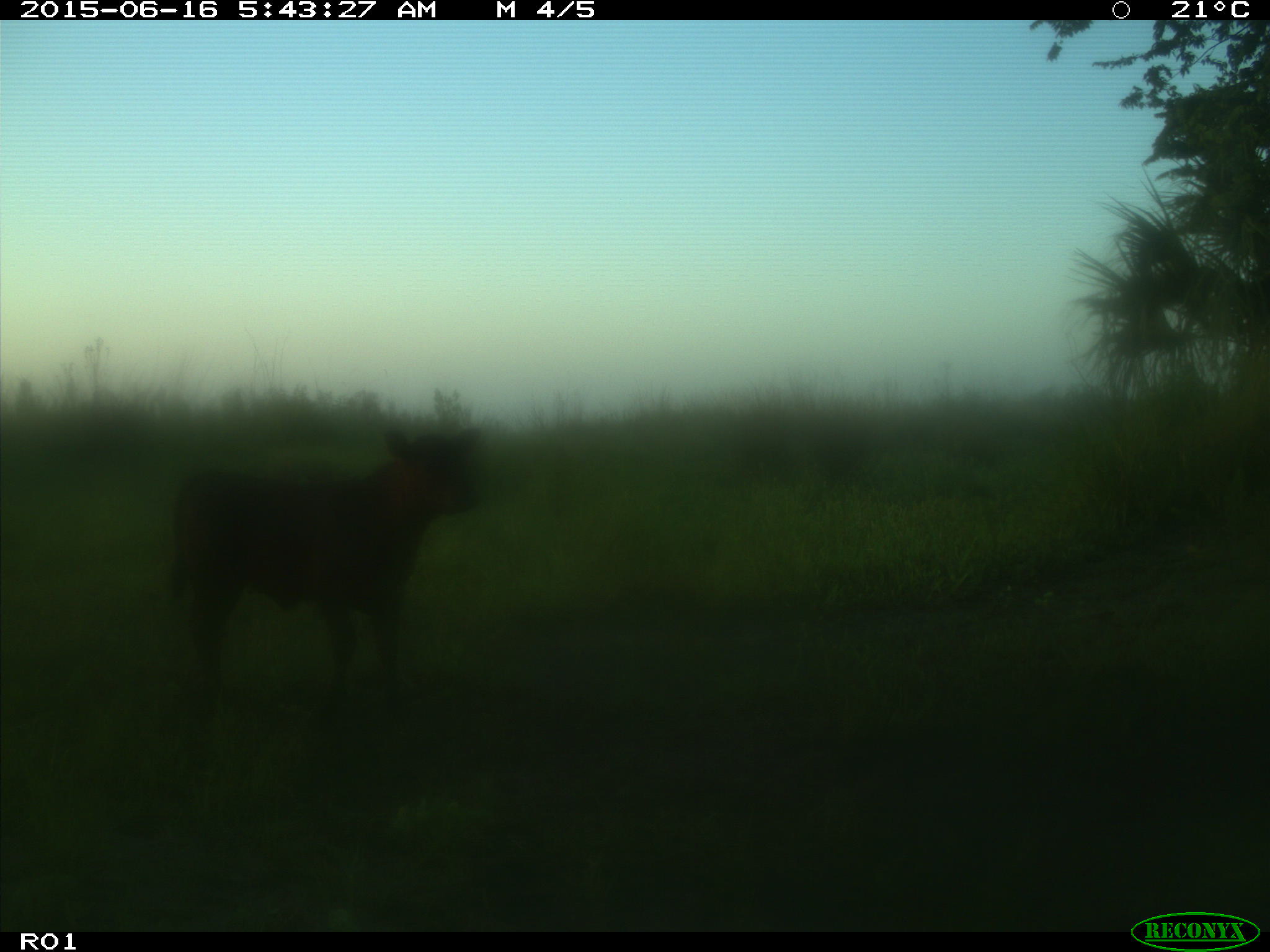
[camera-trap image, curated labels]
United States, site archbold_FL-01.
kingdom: Animalia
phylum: Chordata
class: Mammalia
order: Artiodactyla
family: Bovidae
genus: Bos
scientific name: Bos taurus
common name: domestic cow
Bos taurus (domestic cow).